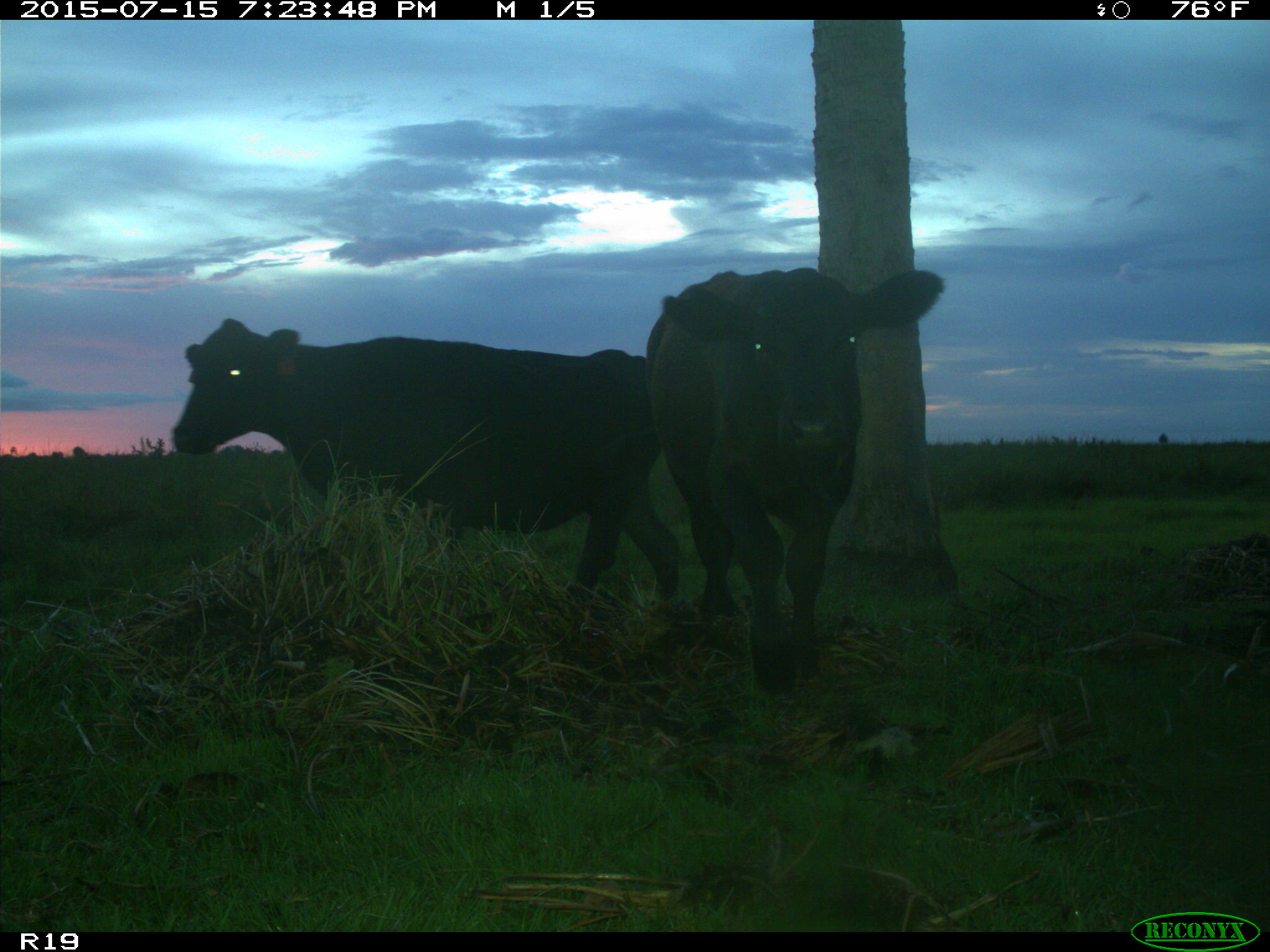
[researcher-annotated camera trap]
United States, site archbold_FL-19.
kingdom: Animalia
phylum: Chordata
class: Mammalia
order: Artiodactyla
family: Bovidae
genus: Bos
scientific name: Bos taurus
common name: domestic cow